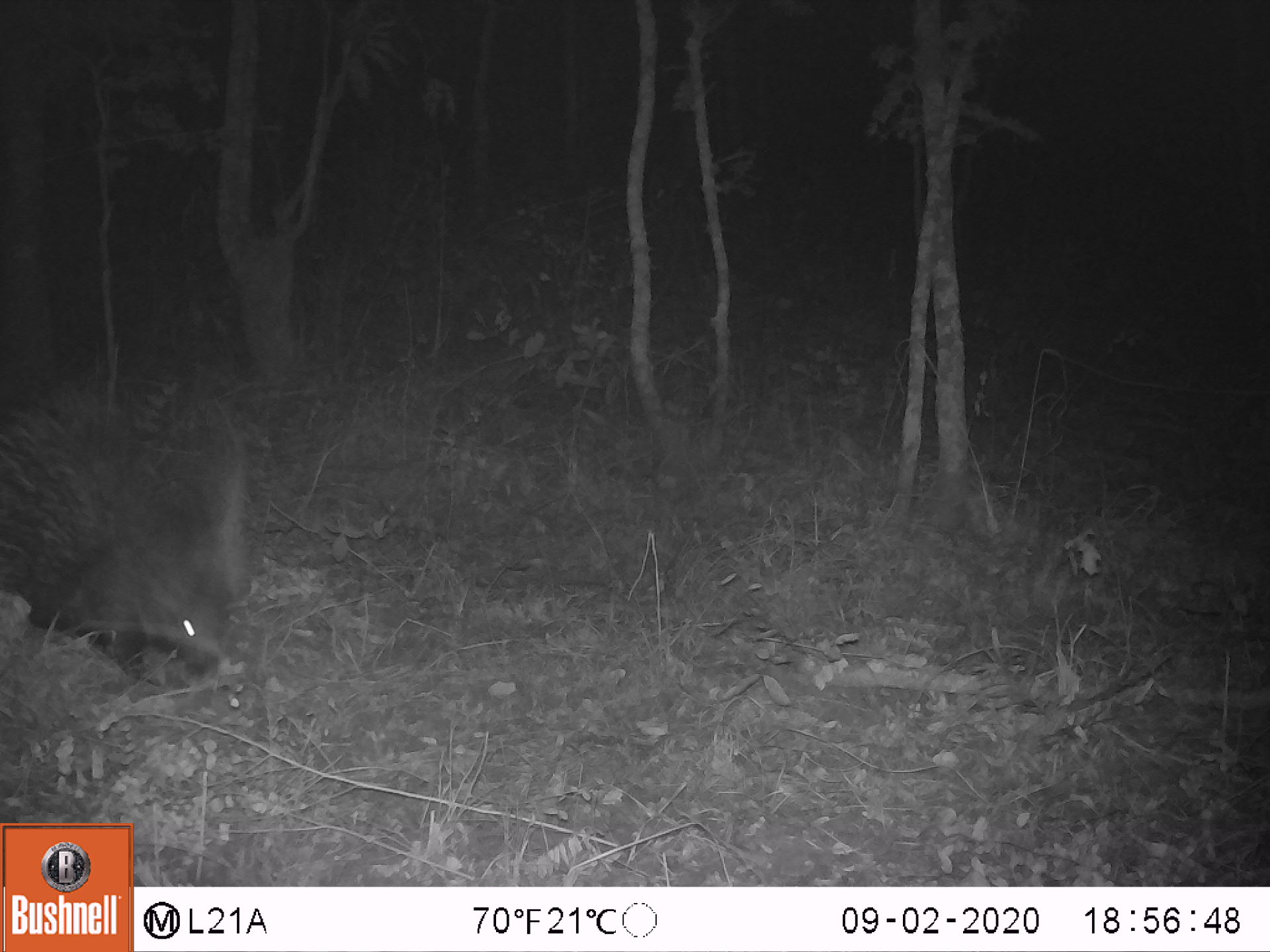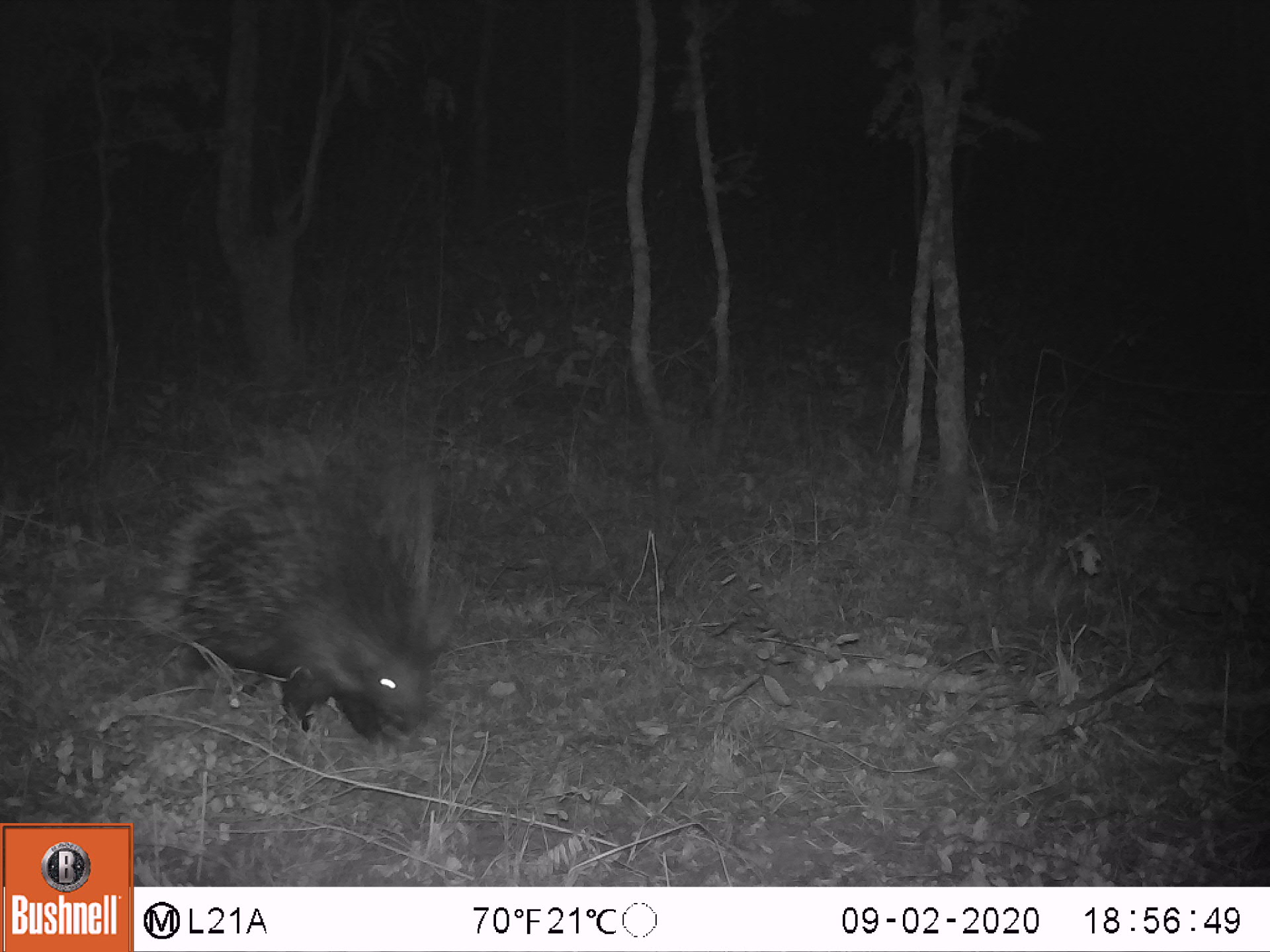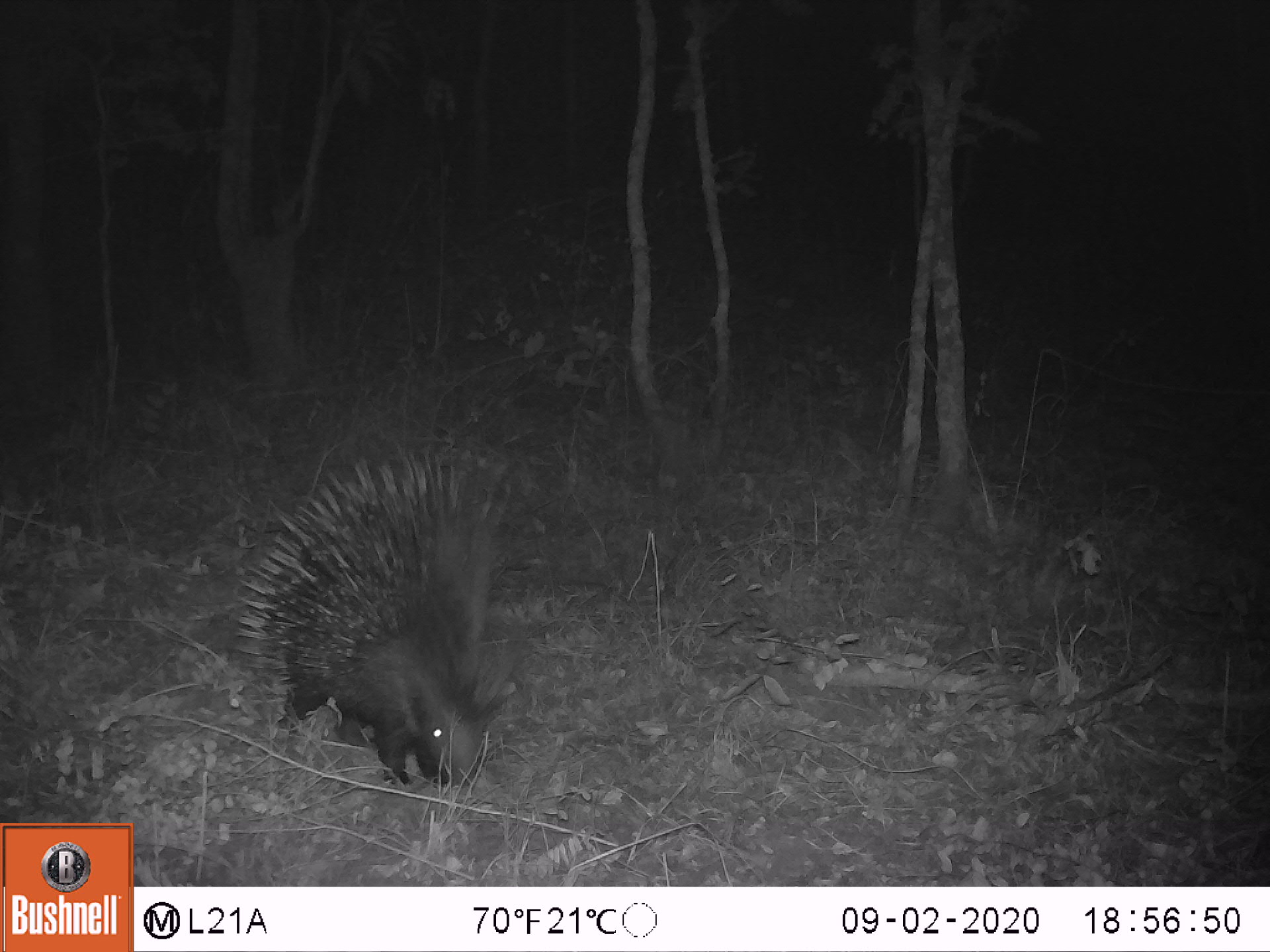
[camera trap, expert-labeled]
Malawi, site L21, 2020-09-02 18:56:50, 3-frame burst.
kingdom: Animalia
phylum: Chordata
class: Mammalia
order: Rodentia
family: Hystricidae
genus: Hystrix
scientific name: Hystrix africaeaustralis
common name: cape porcupine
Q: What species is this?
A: Cape porcupine (Hystrix africaeaustralis).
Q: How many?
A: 1.